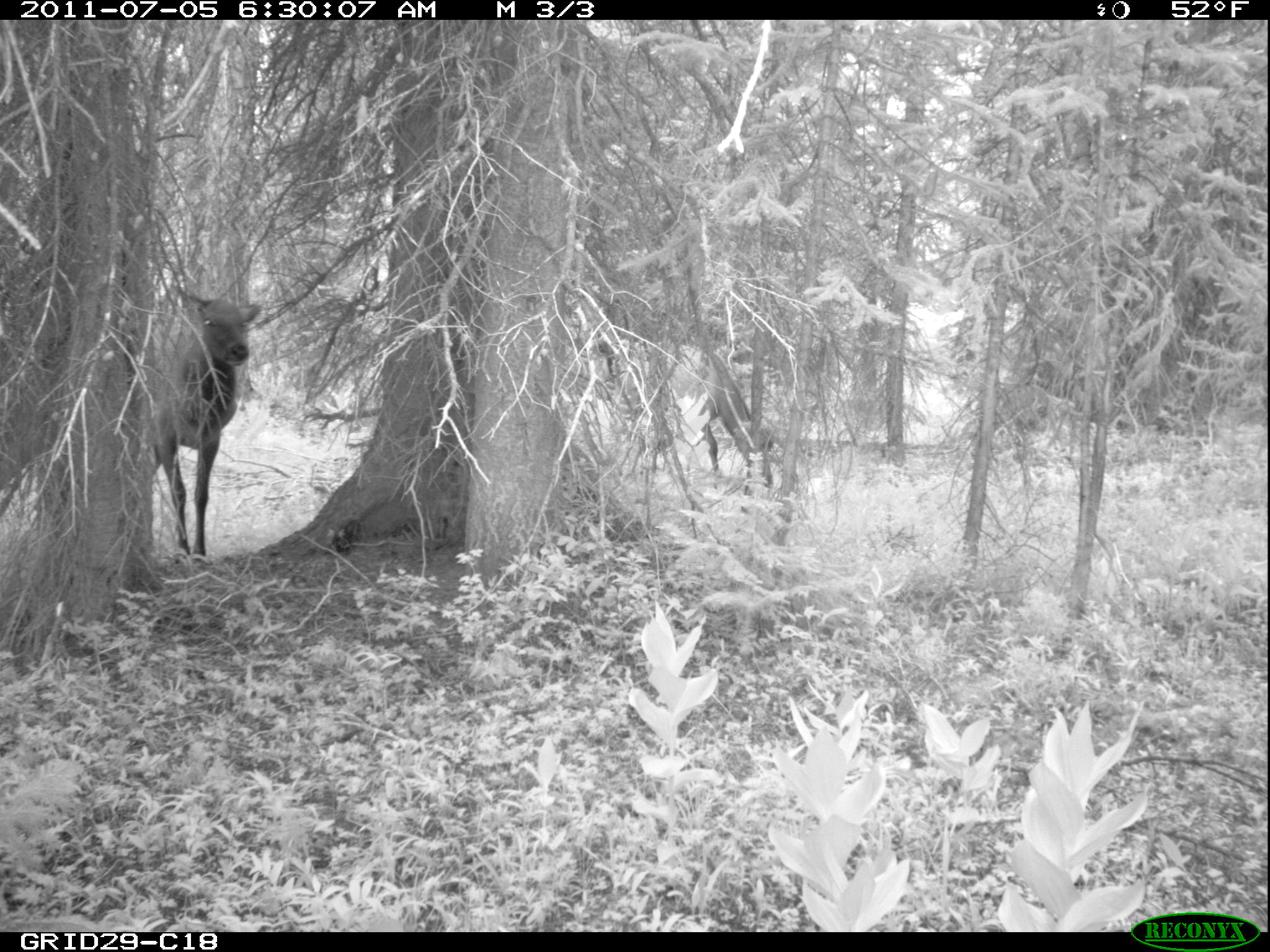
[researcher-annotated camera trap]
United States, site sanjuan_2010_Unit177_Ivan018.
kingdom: Animalia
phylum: Chordata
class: Mammalia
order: Artiodactyla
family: Cervidae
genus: Cervus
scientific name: Cervus elaphus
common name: red deer